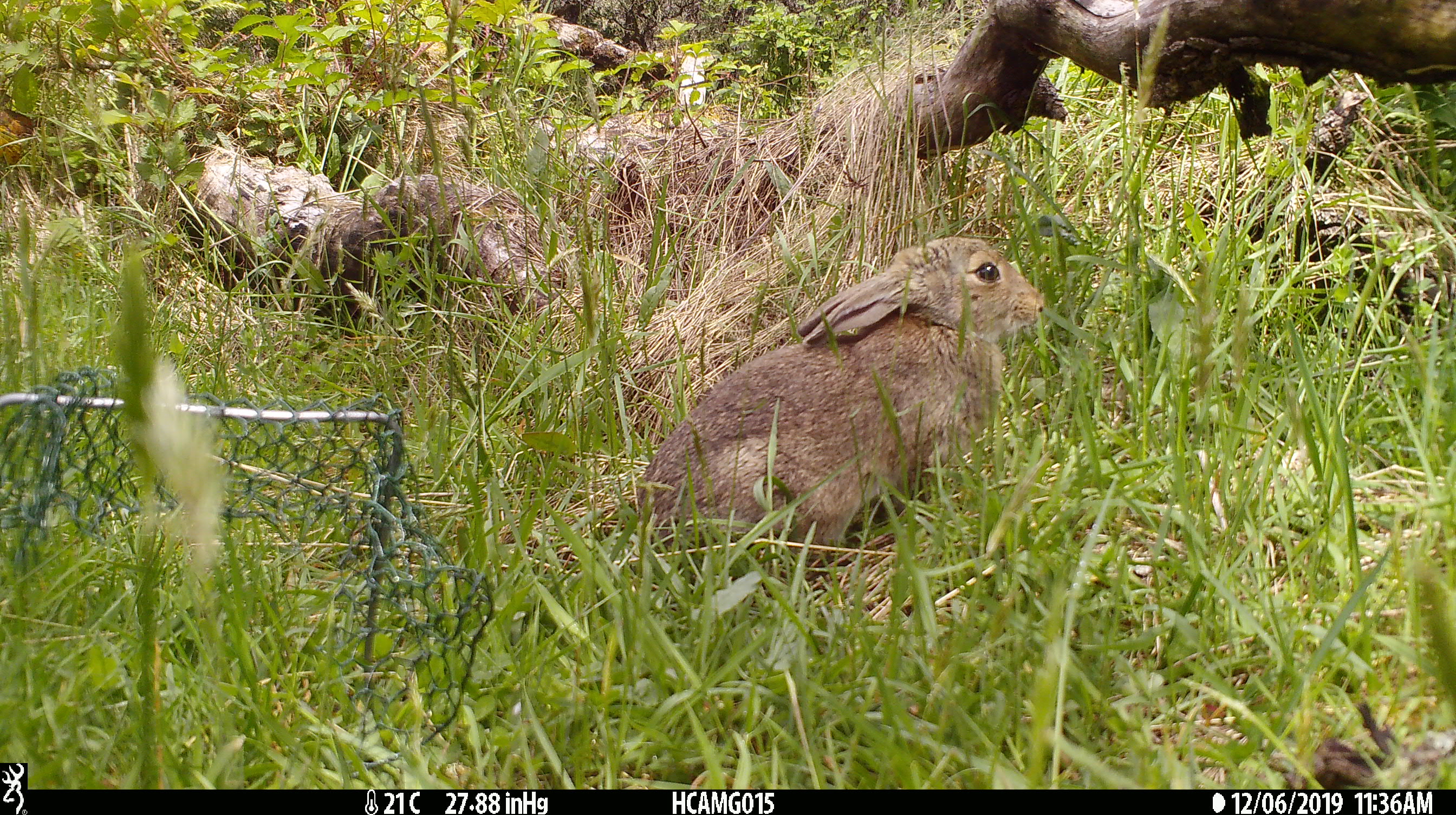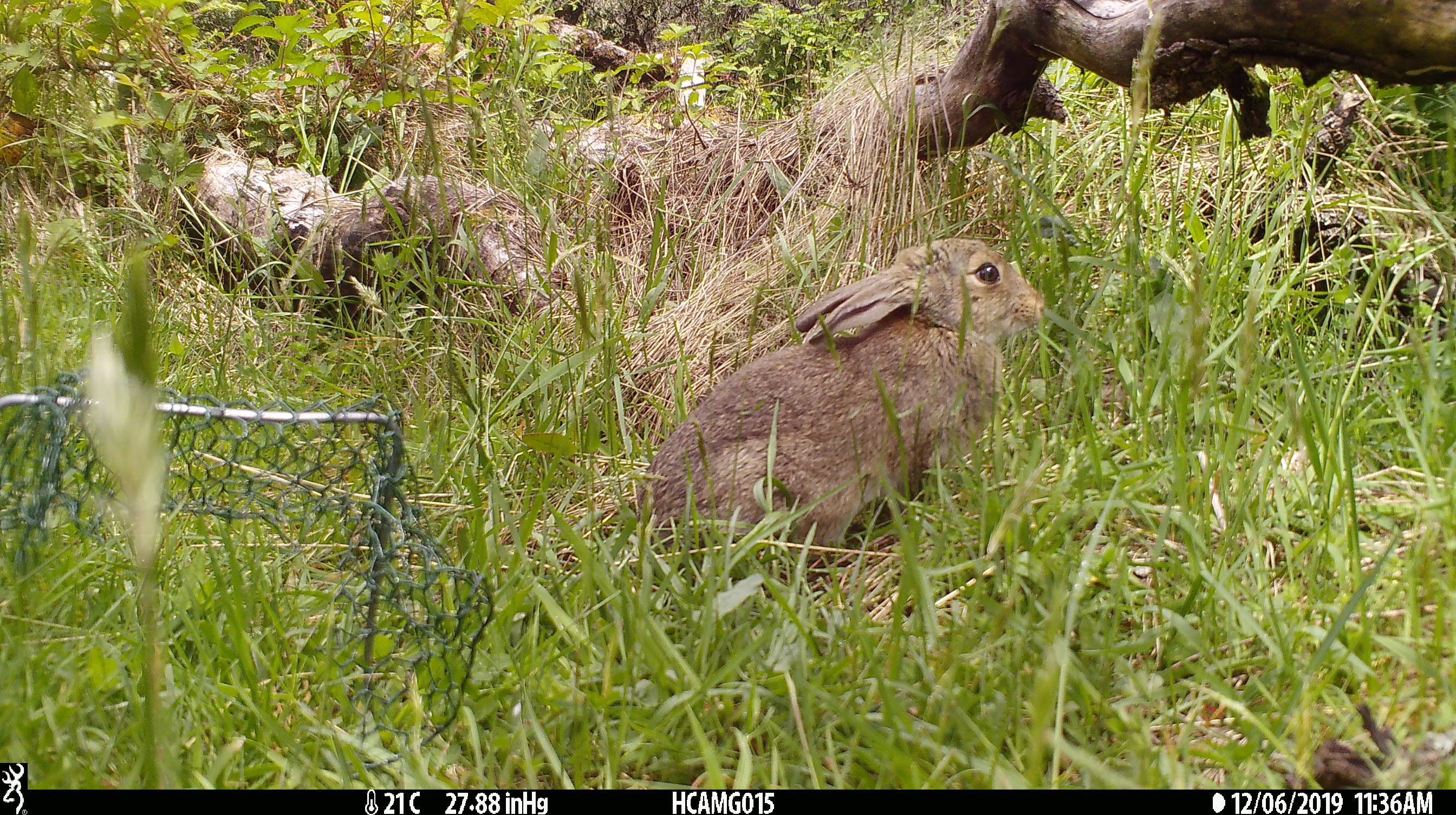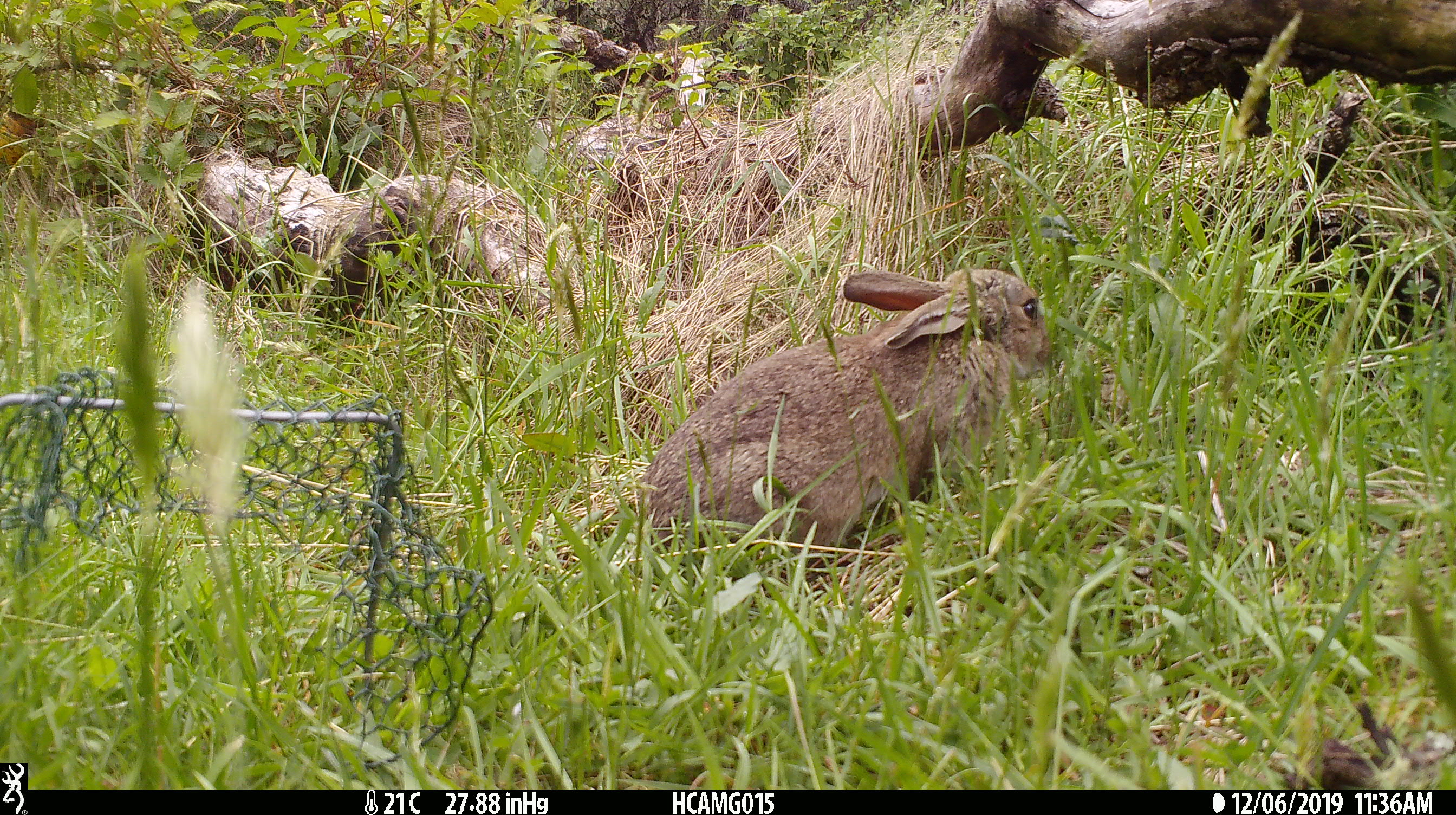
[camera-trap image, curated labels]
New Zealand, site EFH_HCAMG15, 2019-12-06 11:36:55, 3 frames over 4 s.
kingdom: Animalia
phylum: Chordata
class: Mammalia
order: Lagomorpha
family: Leporidae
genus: Oryctolagus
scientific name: Oryctolagus cuniculus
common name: european rabbit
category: rabbit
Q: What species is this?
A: Rabbit (european rabbit) (Oryctolagus cuniculus).